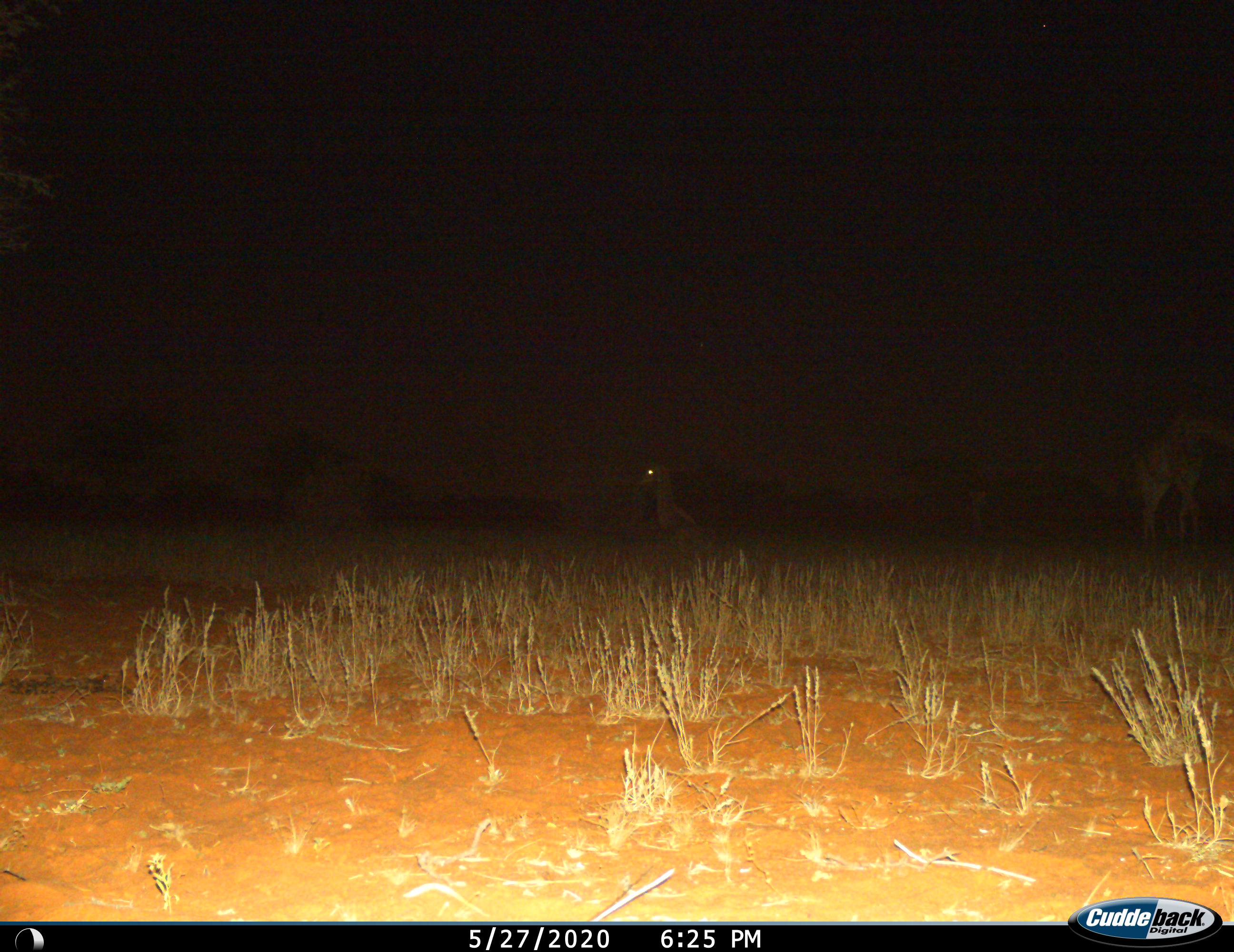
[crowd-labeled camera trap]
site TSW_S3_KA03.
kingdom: Animalia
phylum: Chordata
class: Mammalia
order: Artiodactyla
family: Giraffidae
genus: Giraffa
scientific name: Giraffa camelopardalis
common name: giraffe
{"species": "giraffe (Giraffa camelopardalis)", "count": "2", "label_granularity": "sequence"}